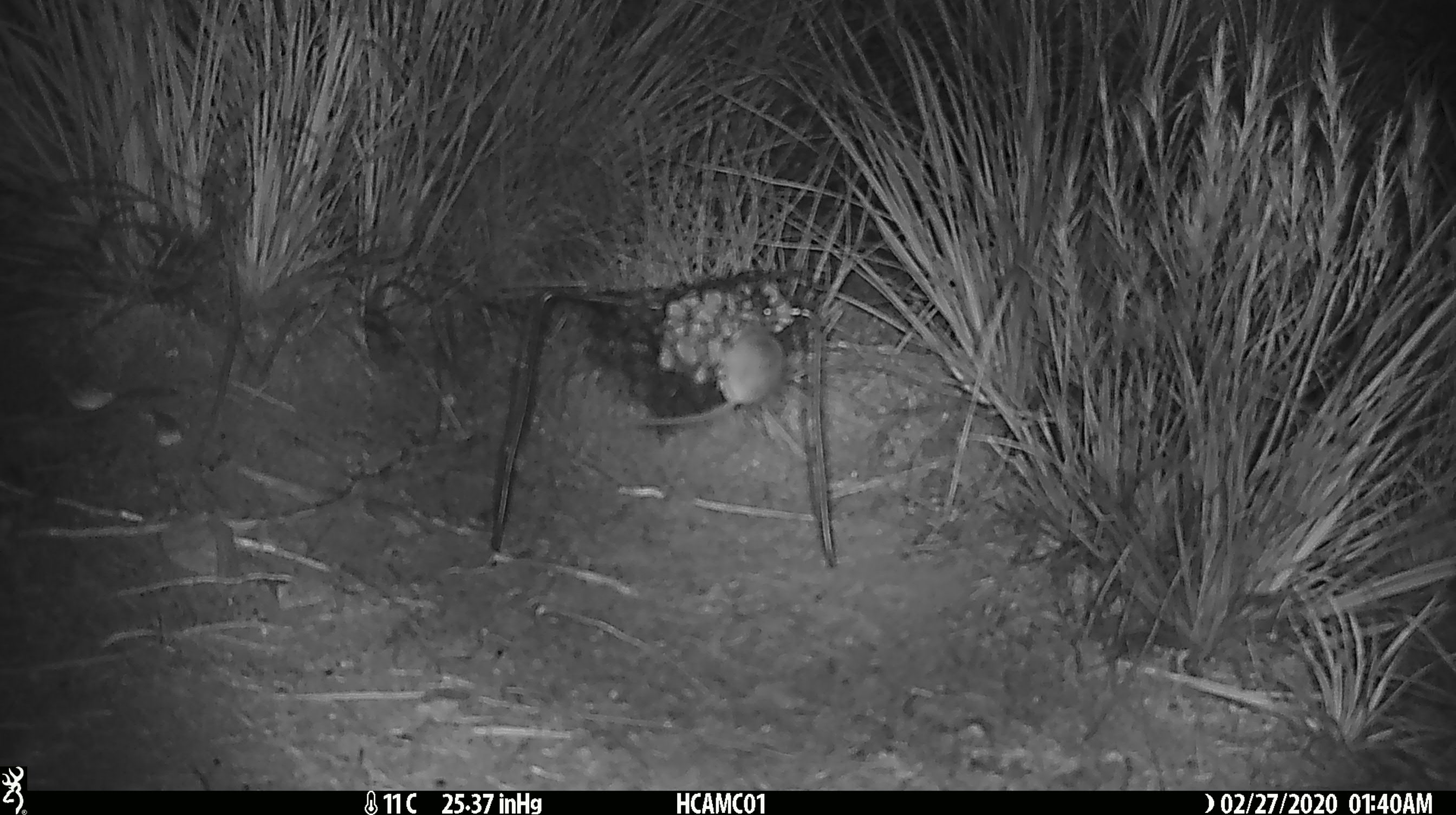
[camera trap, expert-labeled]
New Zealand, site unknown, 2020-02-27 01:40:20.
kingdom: Animalia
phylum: Chordata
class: Mammalia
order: Rodentia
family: Muridae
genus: Mus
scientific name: Mus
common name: mouse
Mouse (Mus).